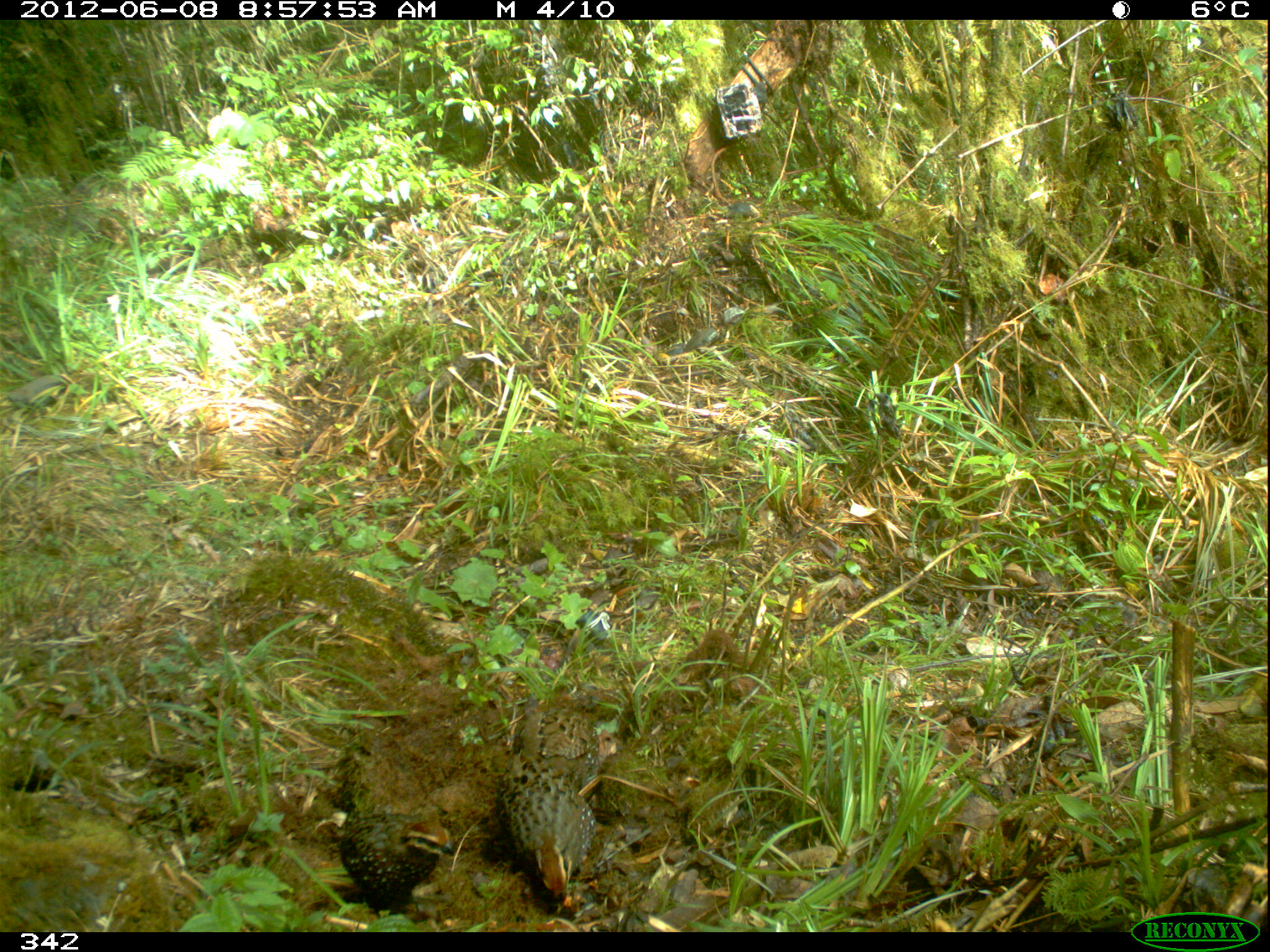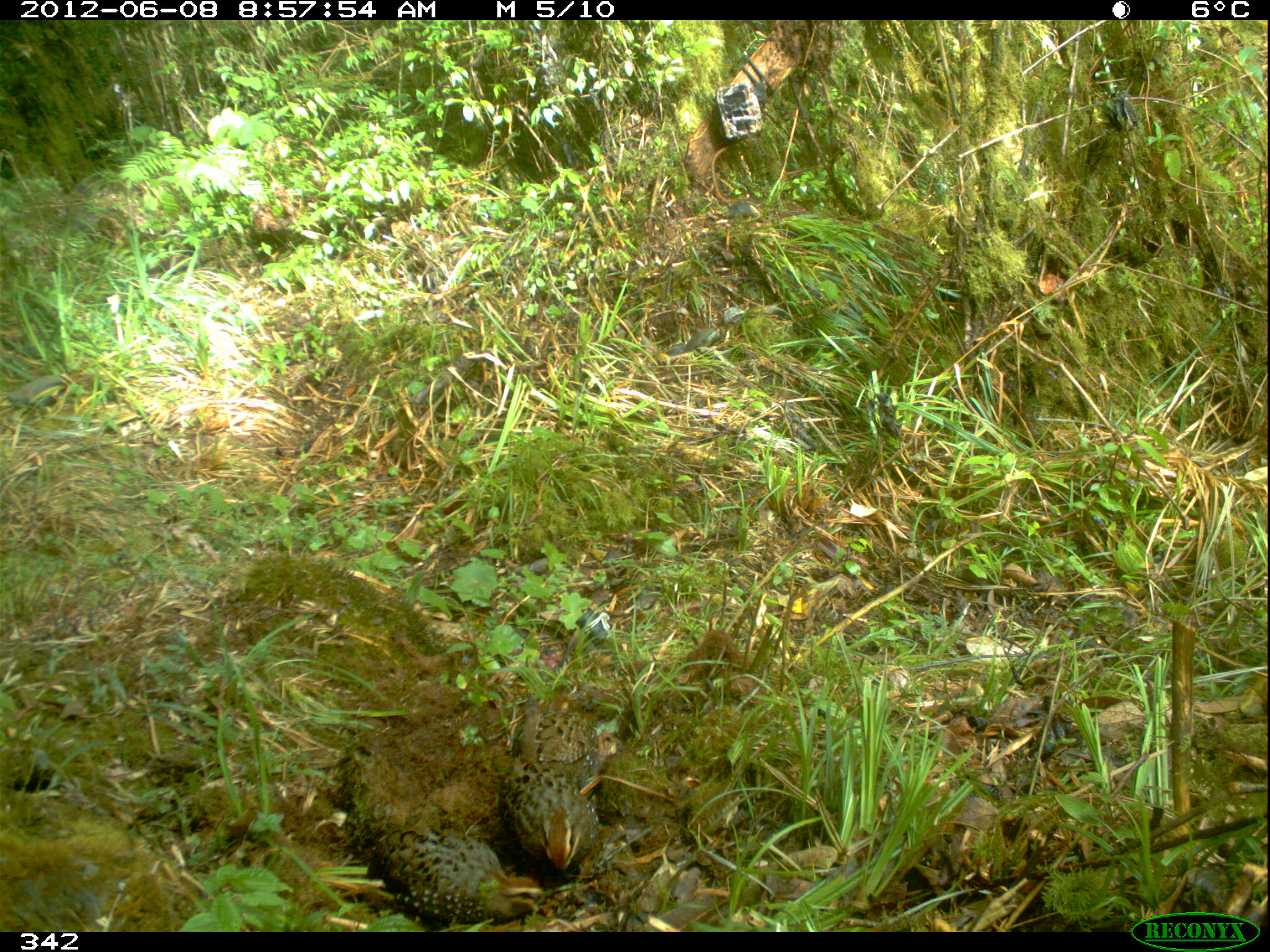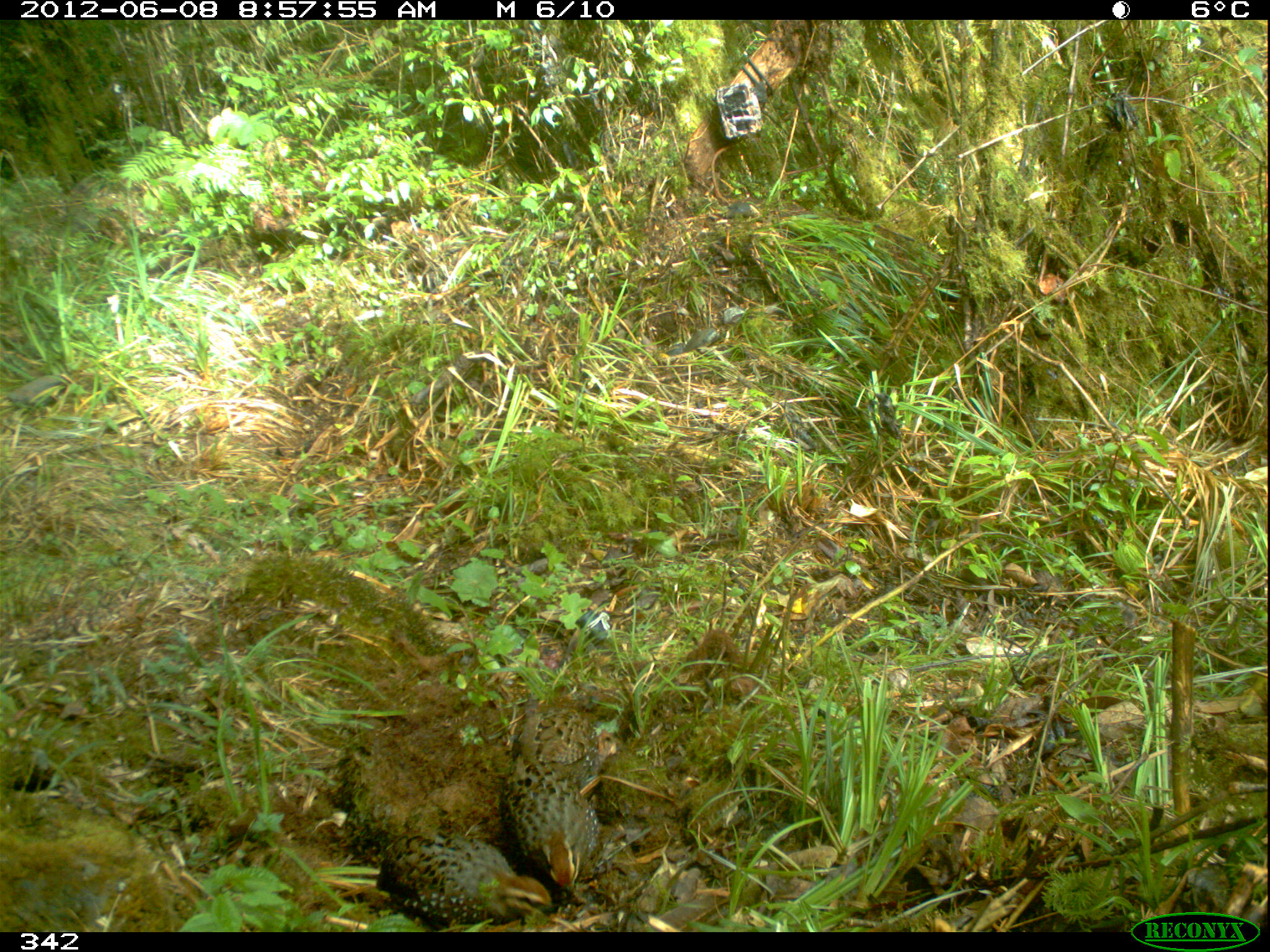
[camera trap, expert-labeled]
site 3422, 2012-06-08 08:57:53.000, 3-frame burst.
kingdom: Animalia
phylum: Chordata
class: Aves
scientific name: Aves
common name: bird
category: unknown bird